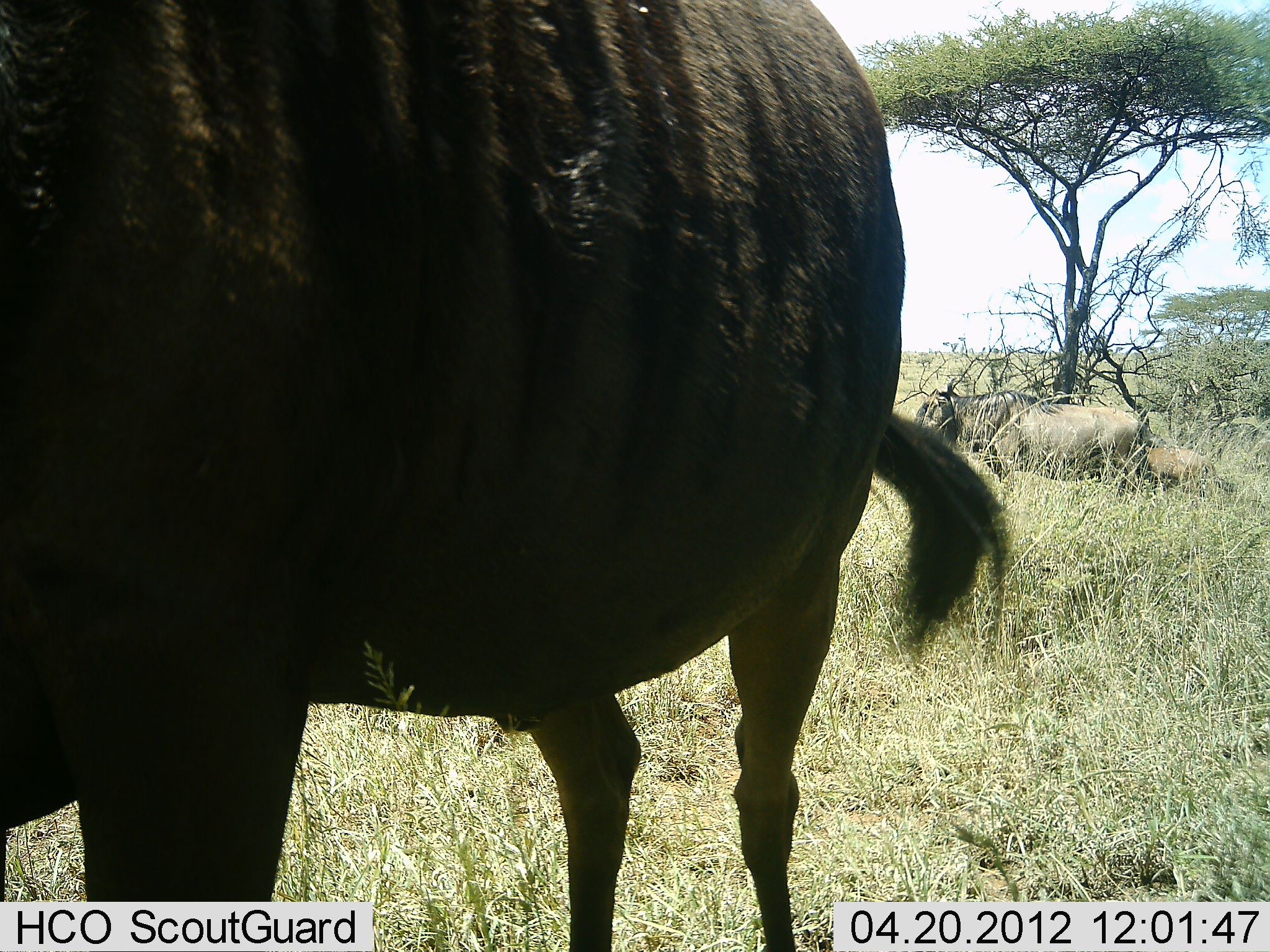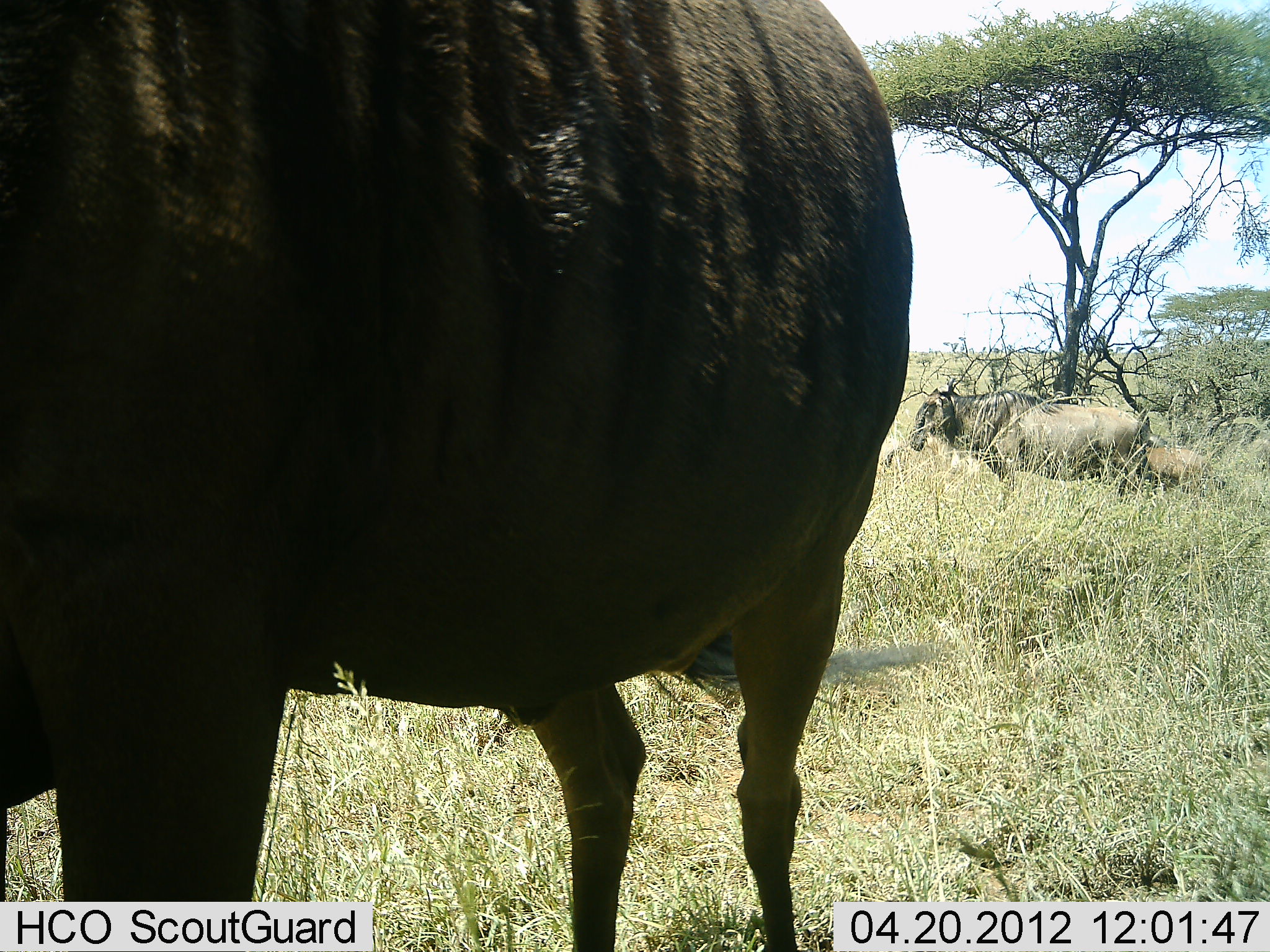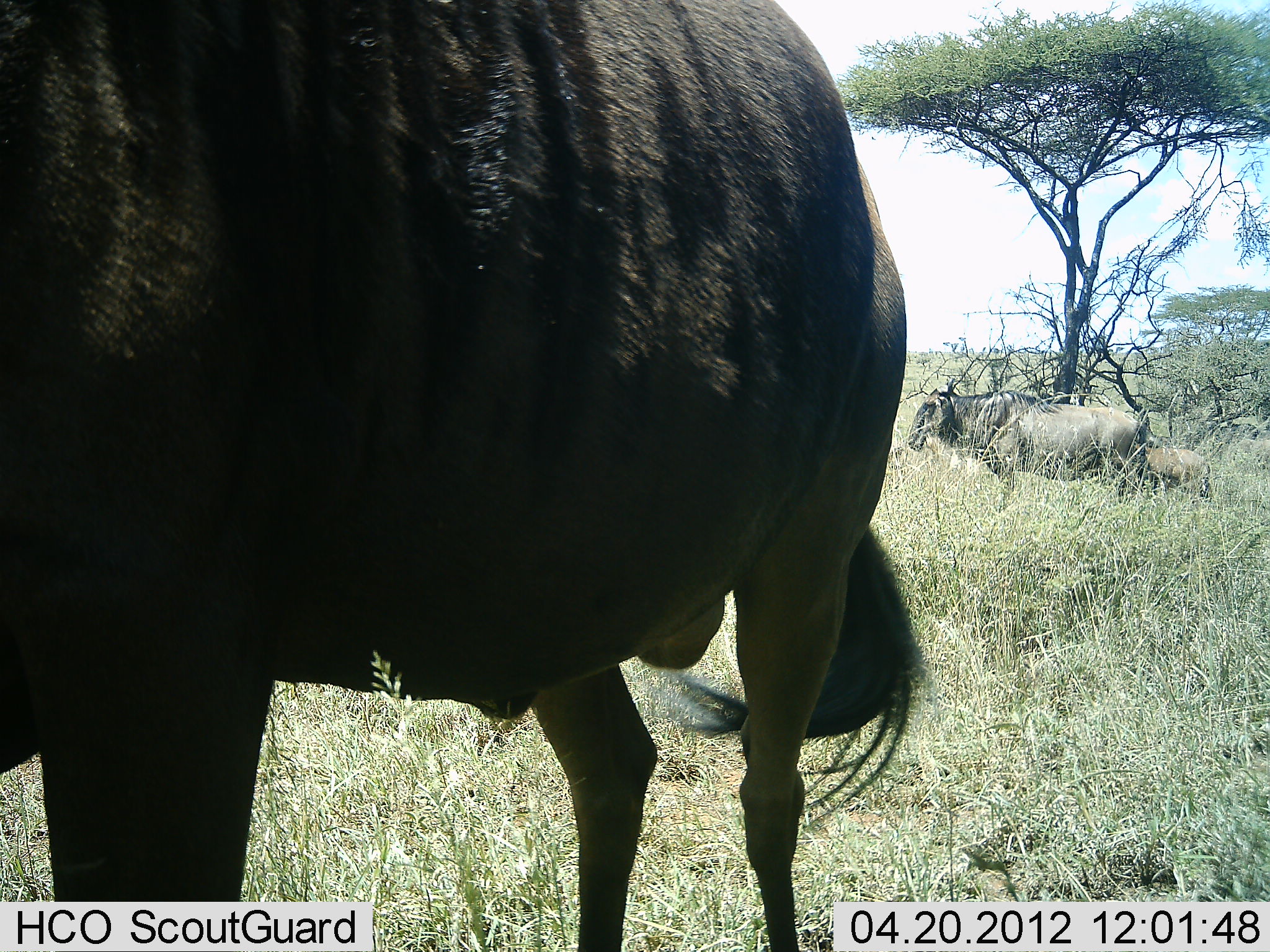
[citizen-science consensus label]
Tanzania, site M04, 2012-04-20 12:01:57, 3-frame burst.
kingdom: Animalia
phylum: Chordata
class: Mammalia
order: Artiodactyla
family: Bovidae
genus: Connochaetes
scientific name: Connochaetes taurinus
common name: blue wildebeest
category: wildebeest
Wildebeest (blue wildebeest) (Connochaetes taurinus), count 3. Behavior (volunteer vote fractions): standing 89%, resting 11%, moving 0%, interacting 6%. Young present (vote fraction): 50%. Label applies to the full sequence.